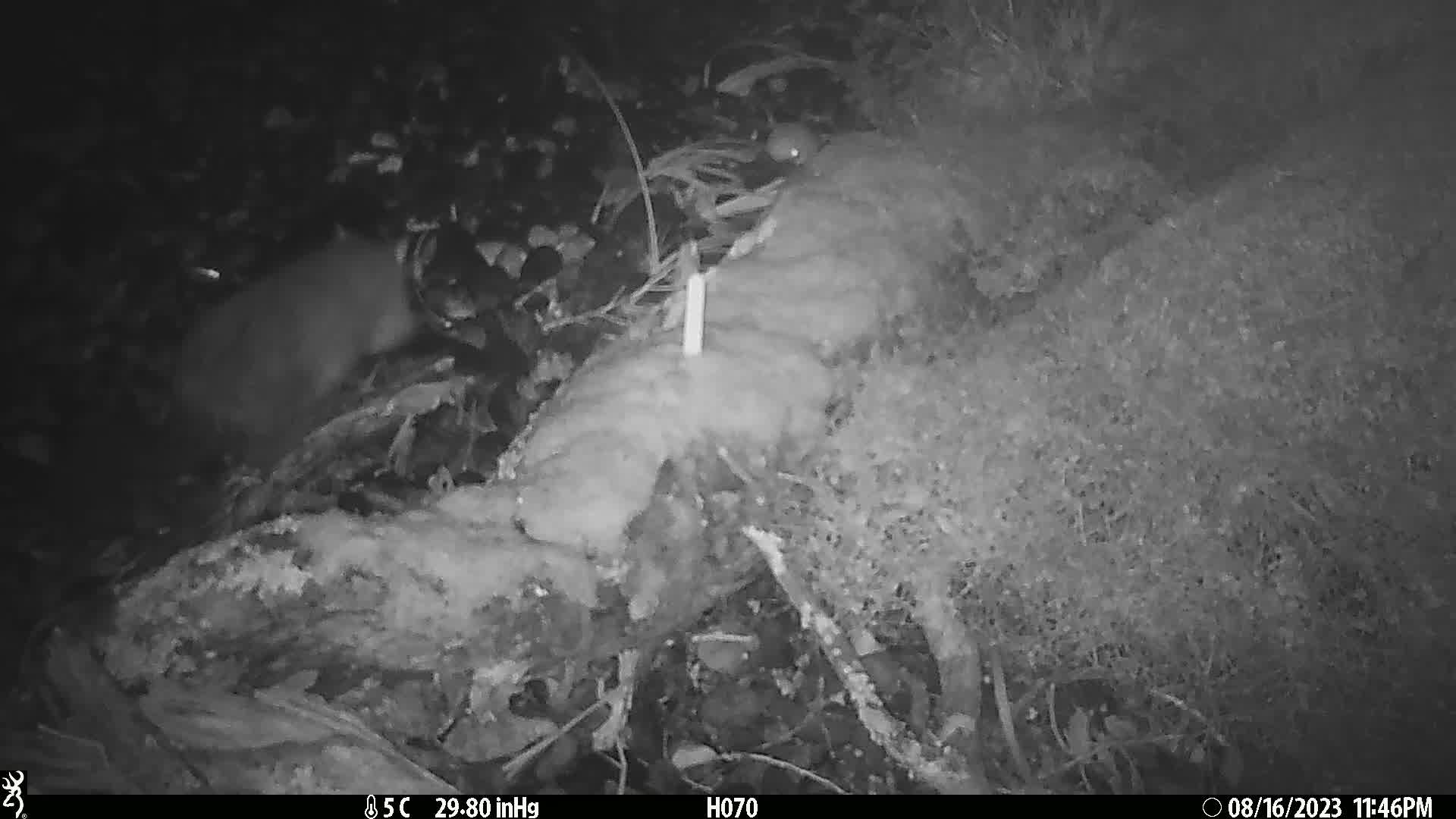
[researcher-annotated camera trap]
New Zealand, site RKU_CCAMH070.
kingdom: Animalia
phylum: Chordata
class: Mammalia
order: Diprotodontia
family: Phalangeridae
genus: Trichosurus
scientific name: Trichosurus vulpecula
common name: common brushtail possum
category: possum